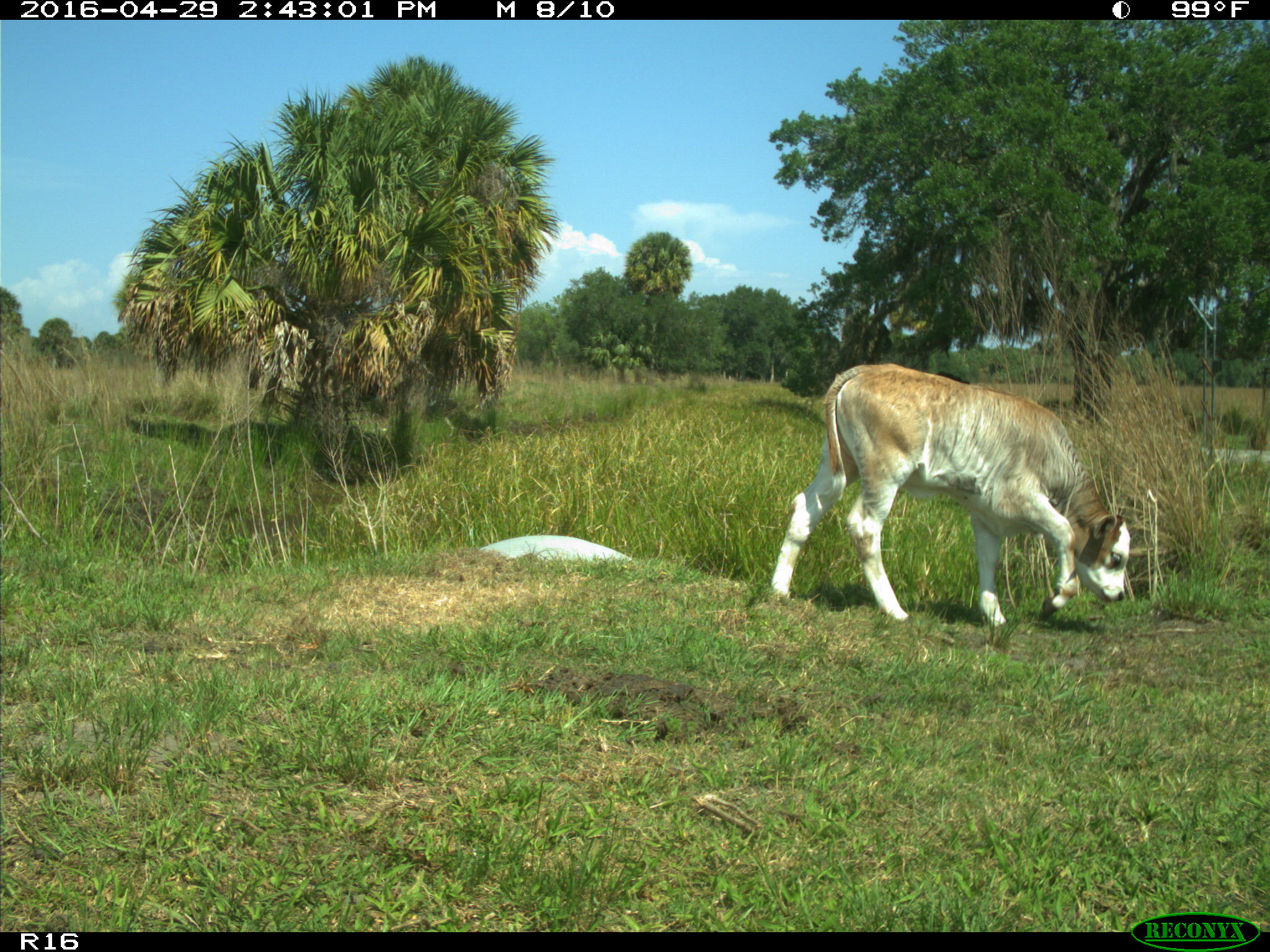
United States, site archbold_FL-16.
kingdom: Animalia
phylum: Chordata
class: Mammalia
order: Artiodactyla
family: Bovidae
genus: Bos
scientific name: Bos taurus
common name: domestic cow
Bos taurus (domestic cow).